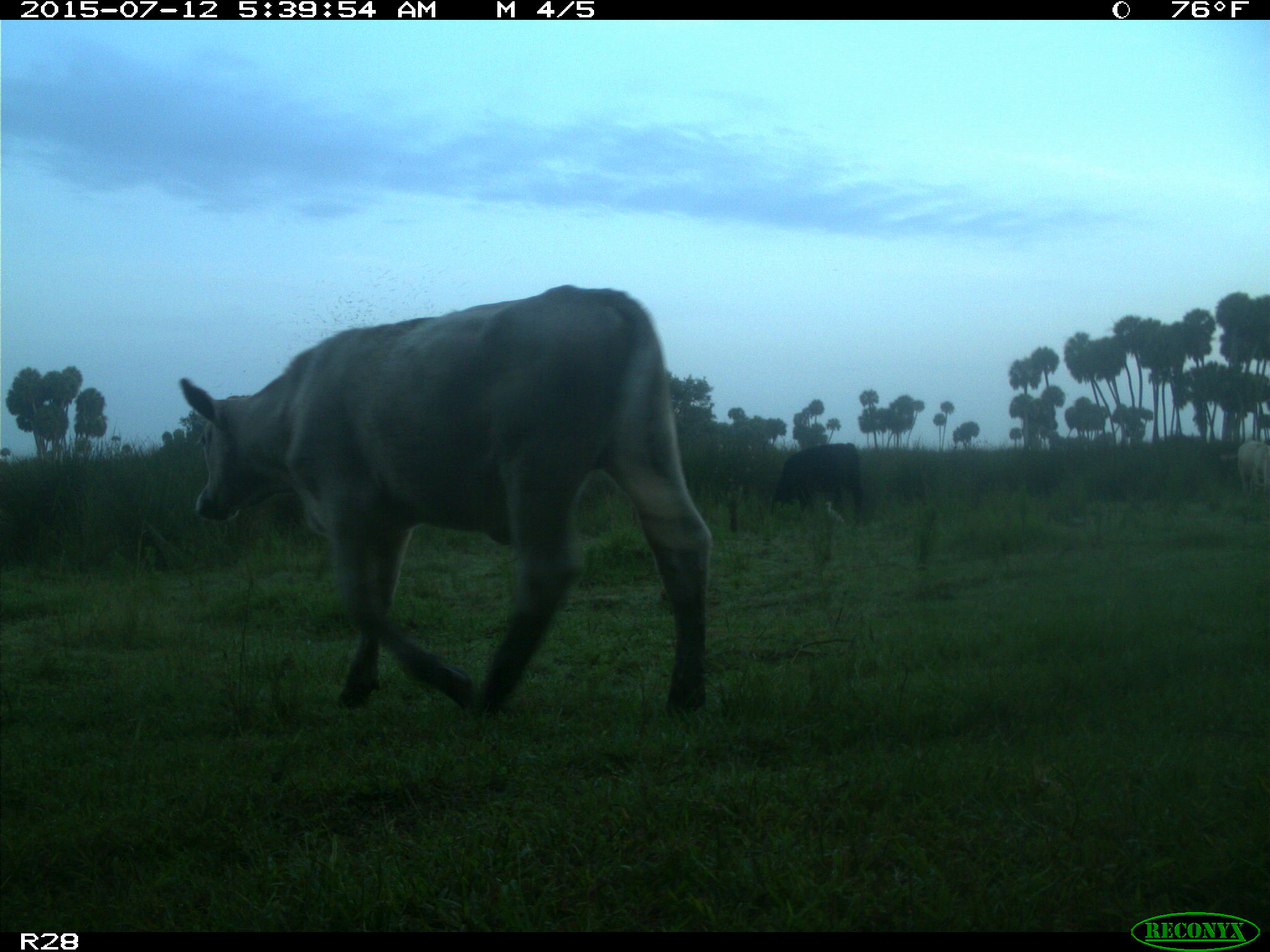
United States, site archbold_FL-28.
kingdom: Animalia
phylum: Chordata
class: Mammalia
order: Artiodactyla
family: Bovidae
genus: Bos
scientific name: Bos taurus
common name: domestic cow